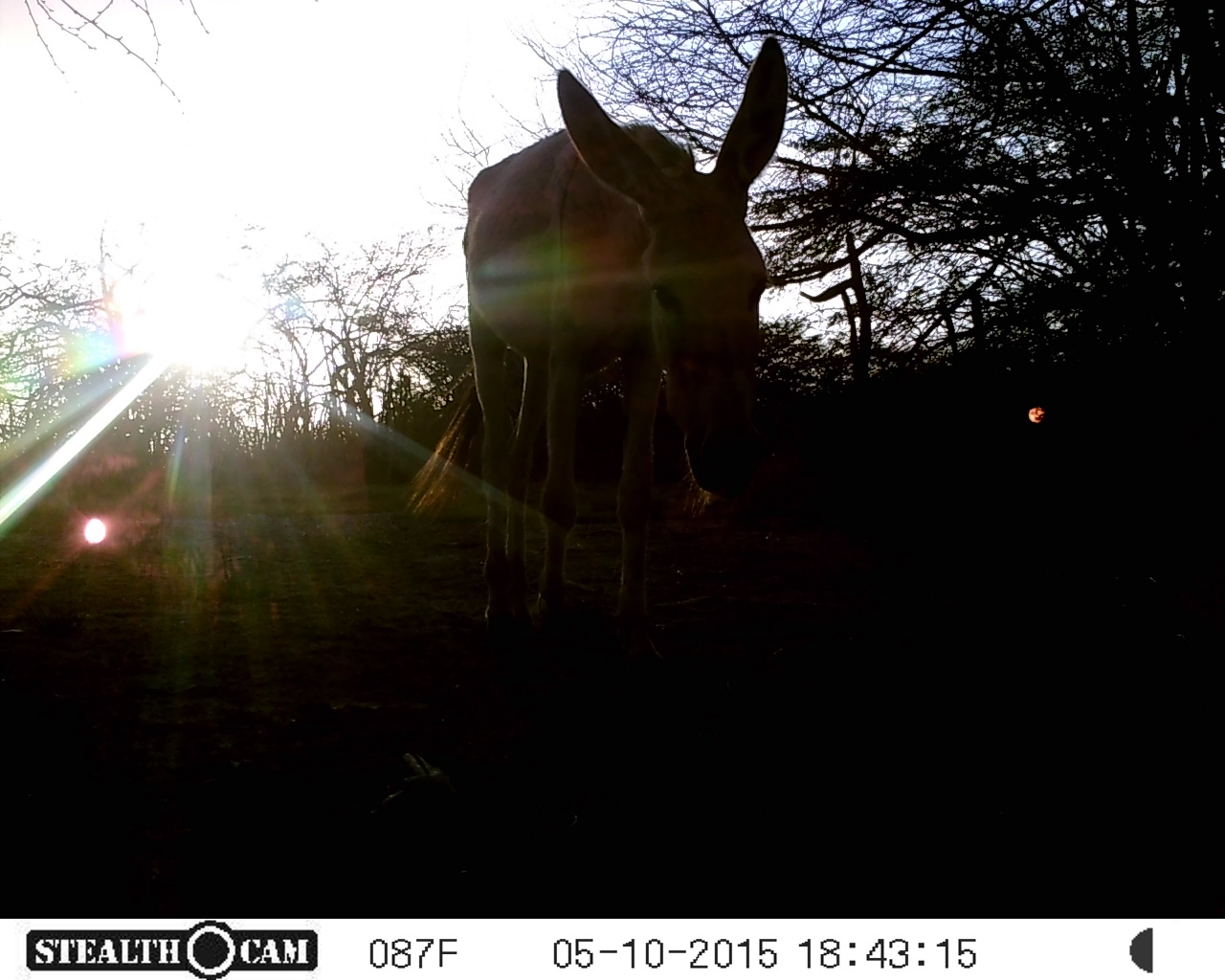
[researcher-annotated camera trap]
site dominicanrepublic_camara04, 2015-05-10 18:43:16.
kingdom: Animalia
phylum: Chordata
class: Mammalia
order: Perissodactyla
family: Equidae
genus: Equus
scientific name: Equus asinus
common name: donkey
Donkey (Equus asinus).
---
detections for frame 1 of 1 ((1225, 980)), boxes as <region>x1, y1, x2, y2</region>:
donkey: <region>447, 42, 790, 648</region>